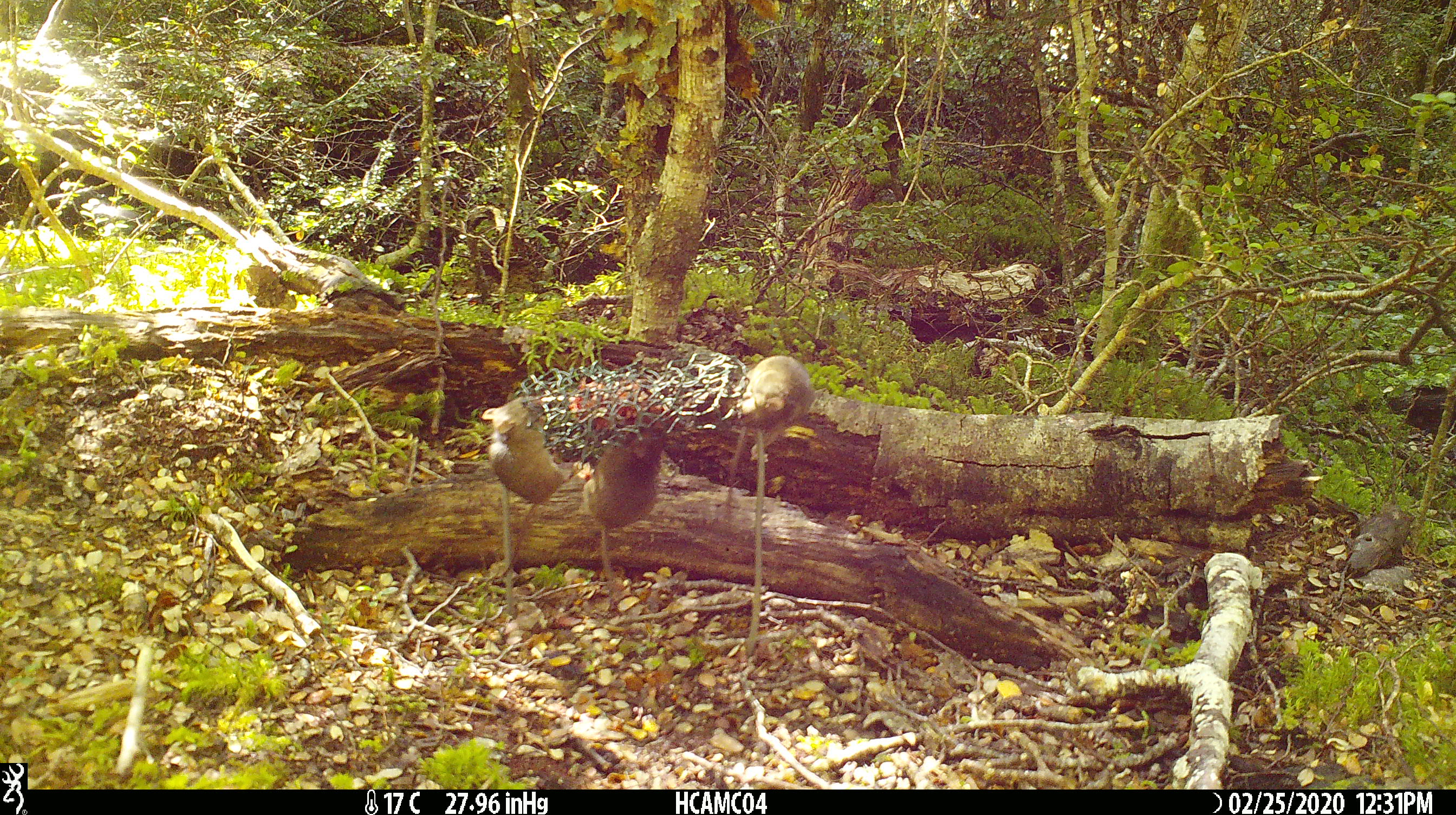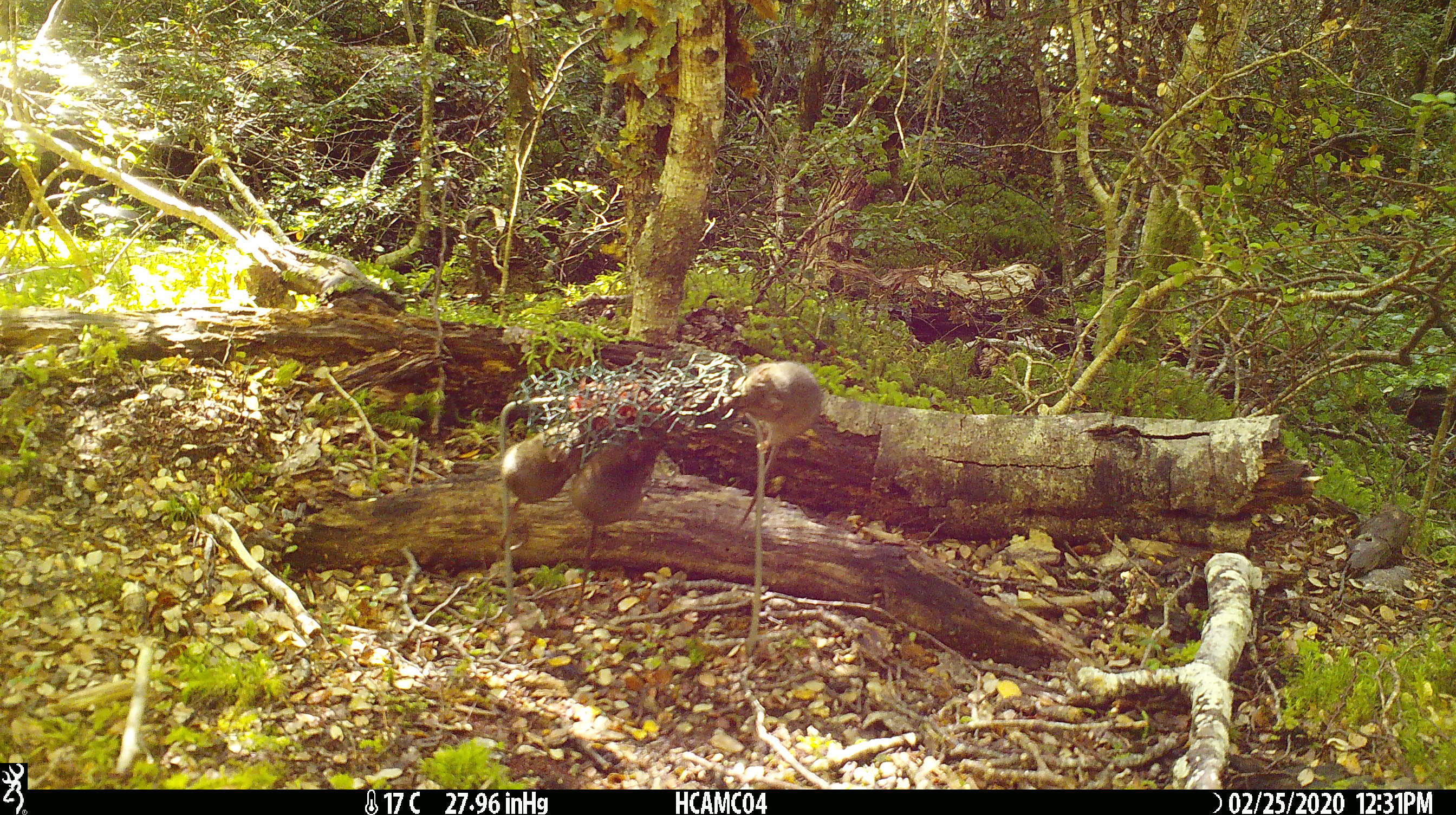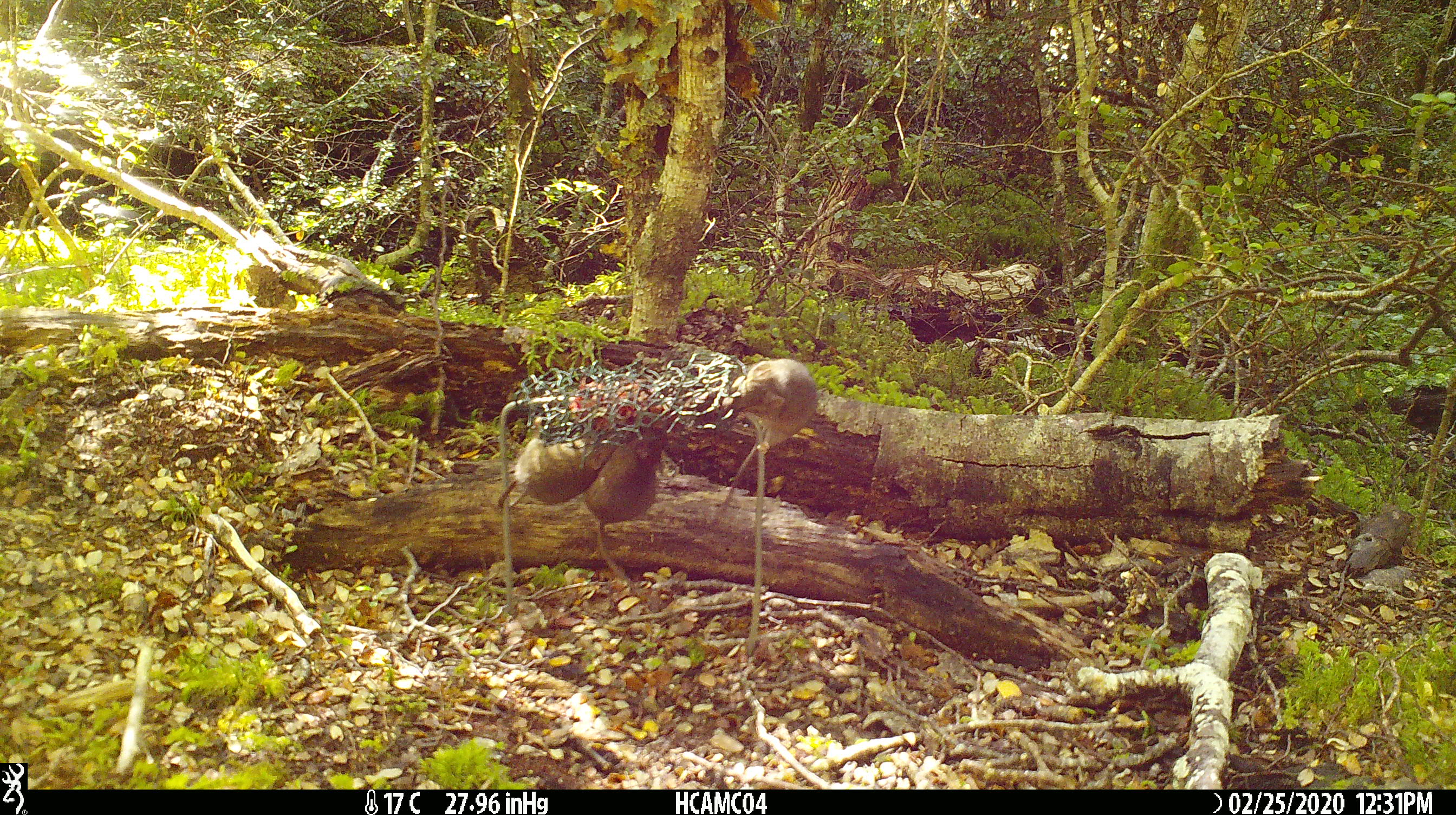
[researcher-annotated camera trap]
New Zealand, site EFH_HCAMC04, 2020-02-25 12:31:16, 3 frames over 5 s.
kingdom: Animalia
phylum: Chordata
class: Mammalia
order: Rodentia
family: Muridae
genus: Mus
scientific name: Mus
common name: mouse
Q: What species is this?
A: Mouse (Mus).